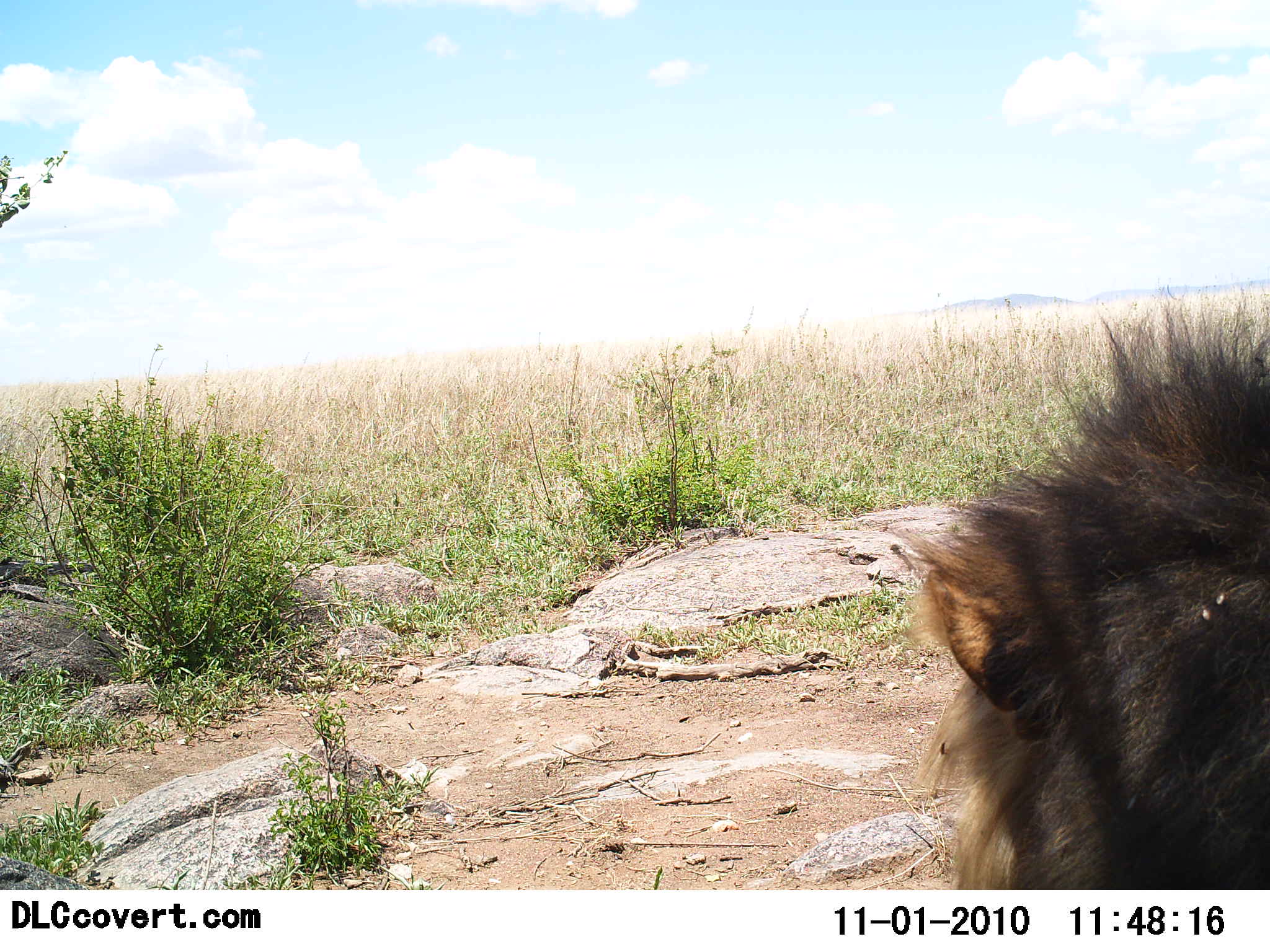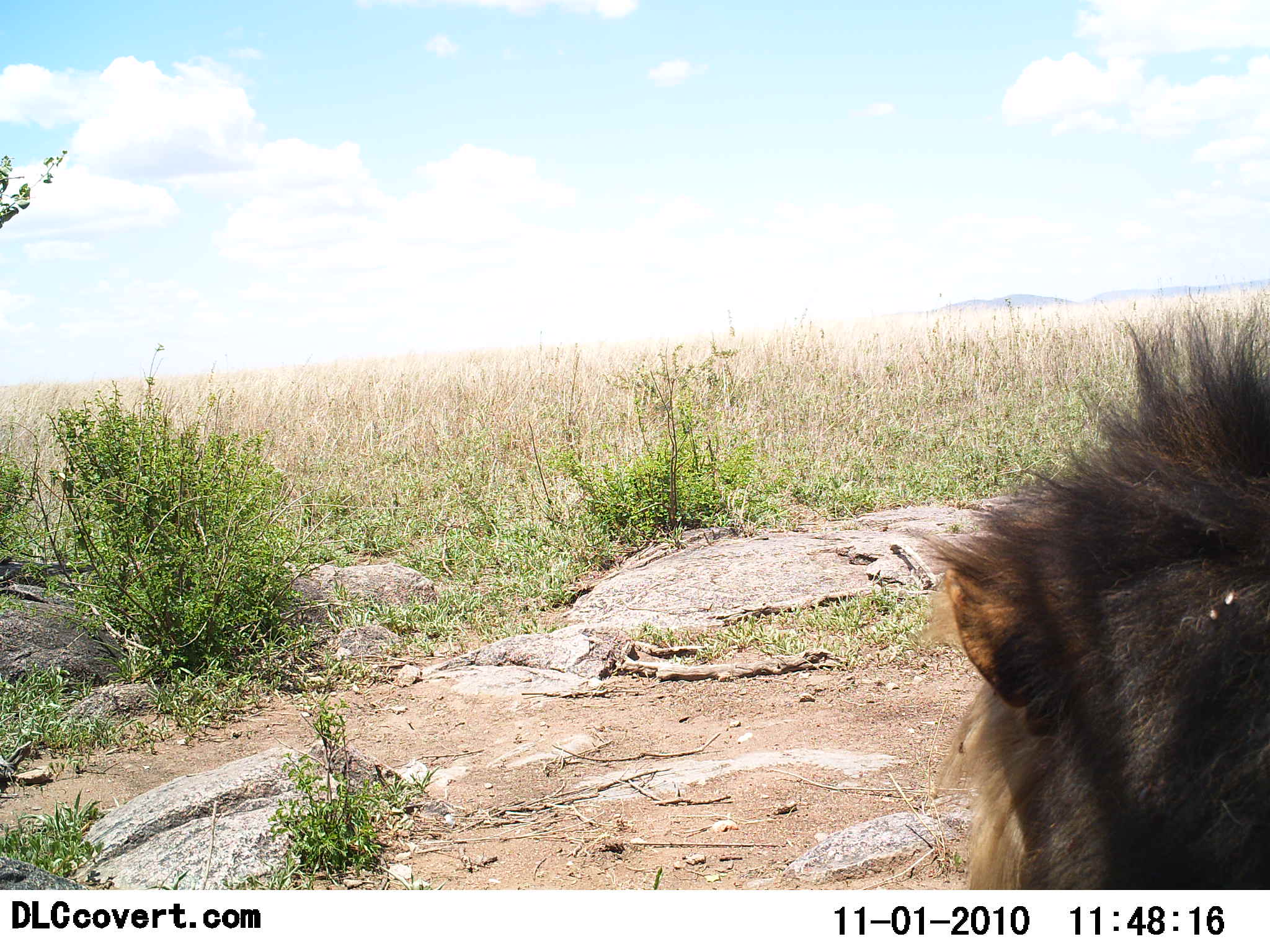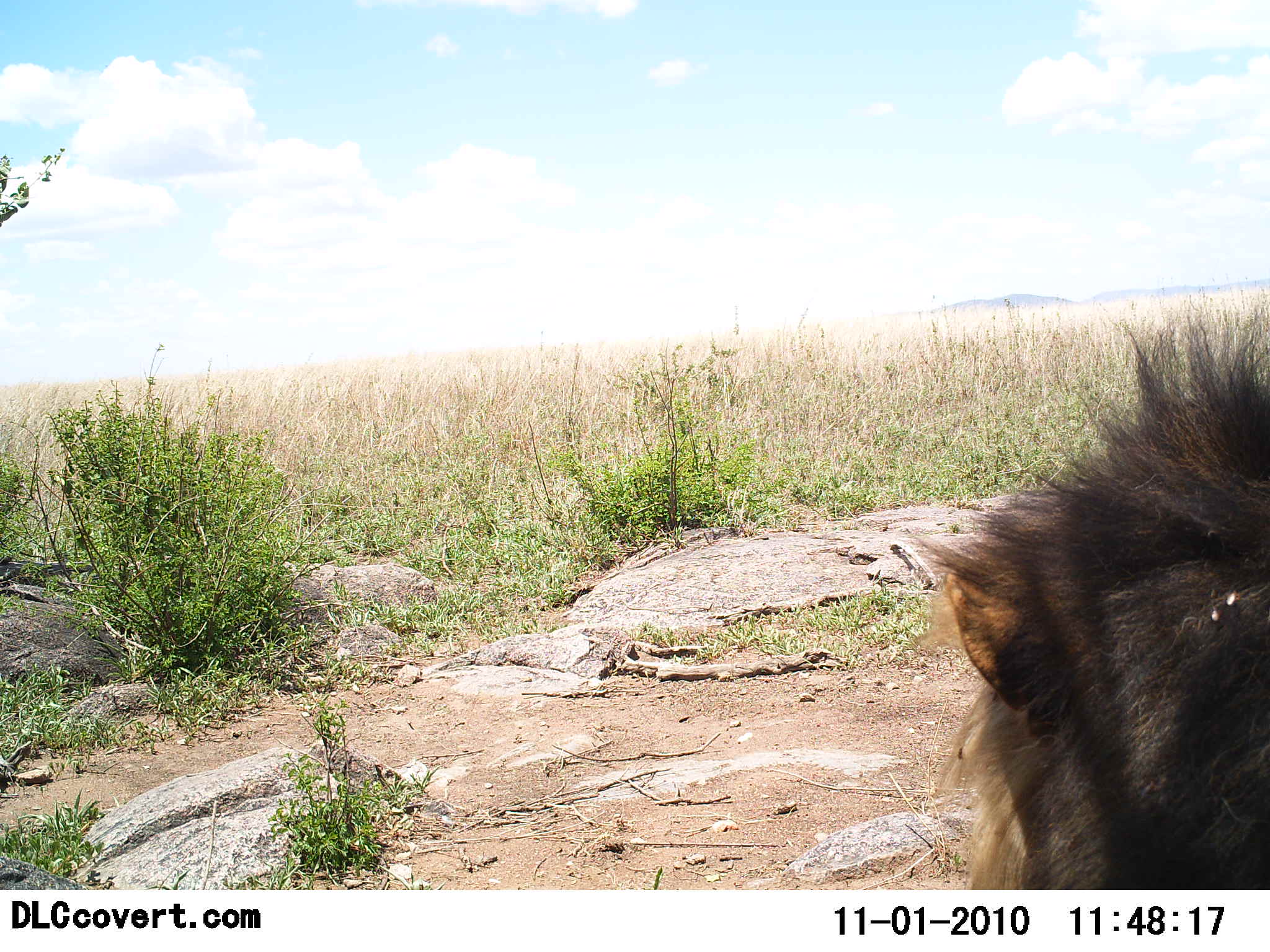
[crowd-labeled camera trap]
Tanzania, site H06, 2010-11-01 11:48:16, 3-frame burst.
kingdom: Animalia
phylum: Chordata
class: Mammalia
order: Carnivora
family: Felidae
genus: Panthera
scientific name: Panthera leo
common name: lion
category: lionmale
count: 1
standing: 6%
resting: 88%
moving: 6%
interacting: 0%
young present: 0%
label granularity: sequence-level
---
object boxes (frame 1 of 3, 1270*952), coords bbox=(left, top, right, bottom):
animal: bbox=(893, 296, 1270, 889)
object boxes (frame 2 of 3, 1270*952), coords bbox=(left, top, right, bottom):
animal: bbox=(913, 292, 1270, 887)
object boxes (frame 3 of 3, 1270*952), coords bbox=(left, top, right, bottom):
animal: bbox=(904, 306, 1270, 891)